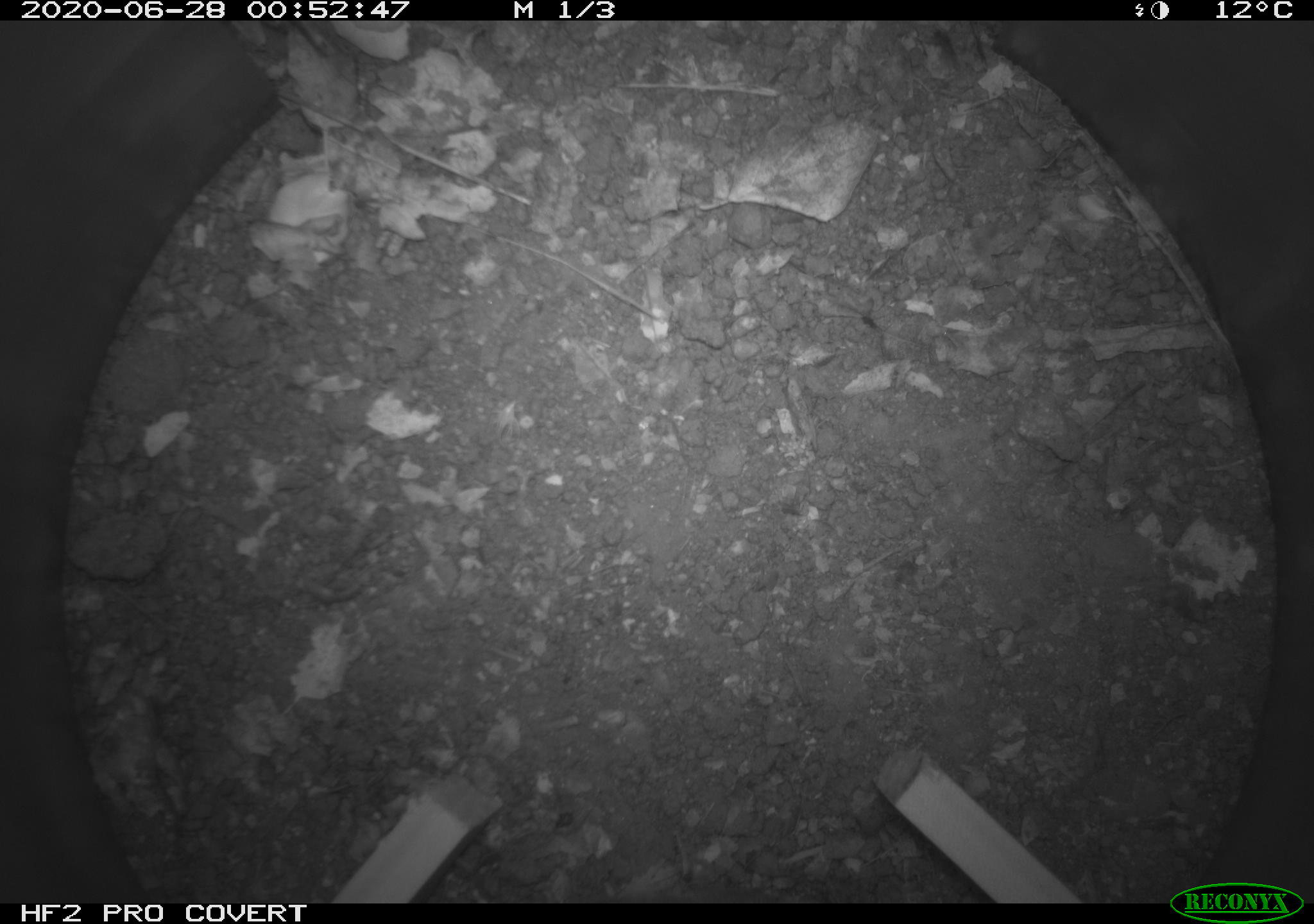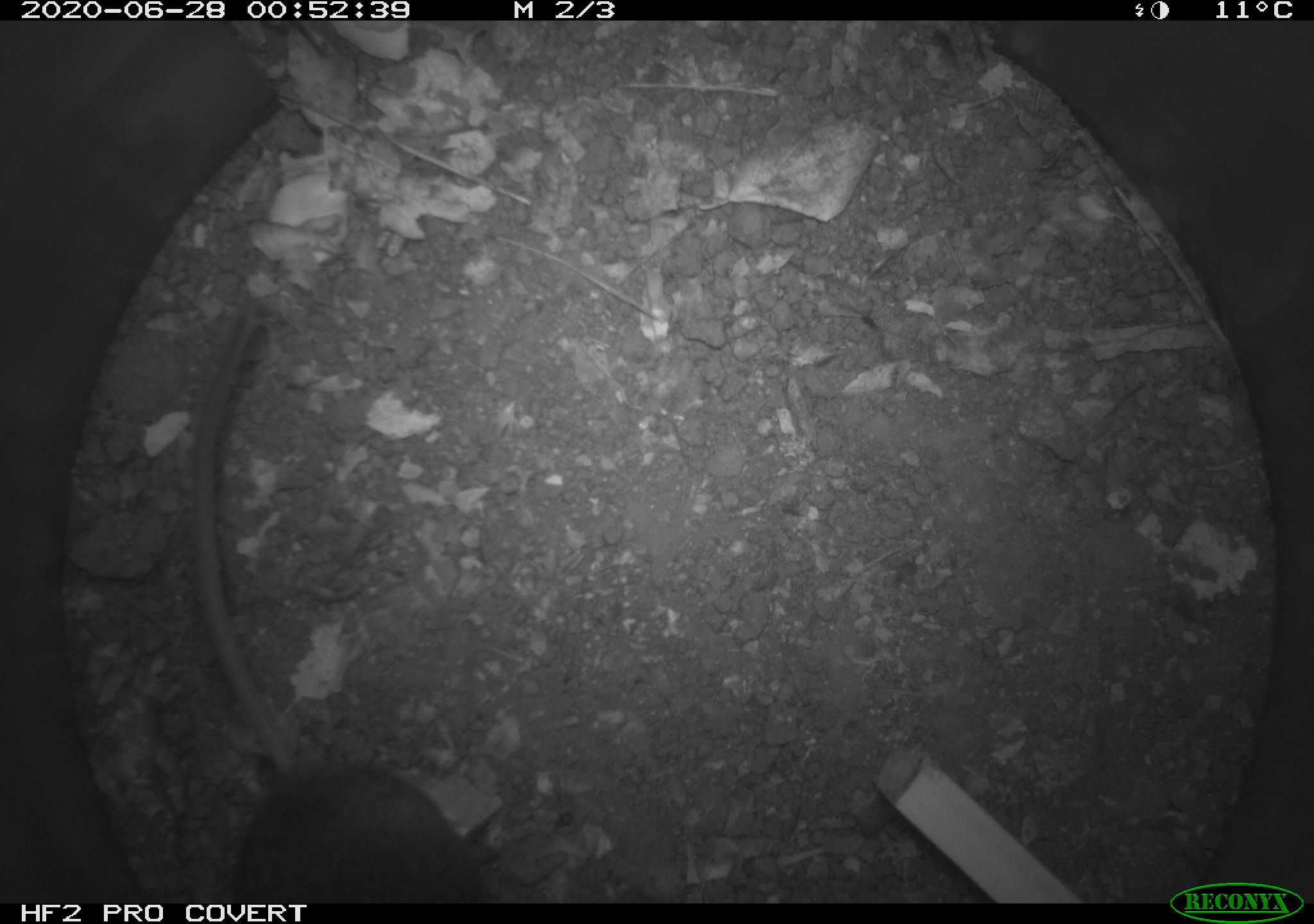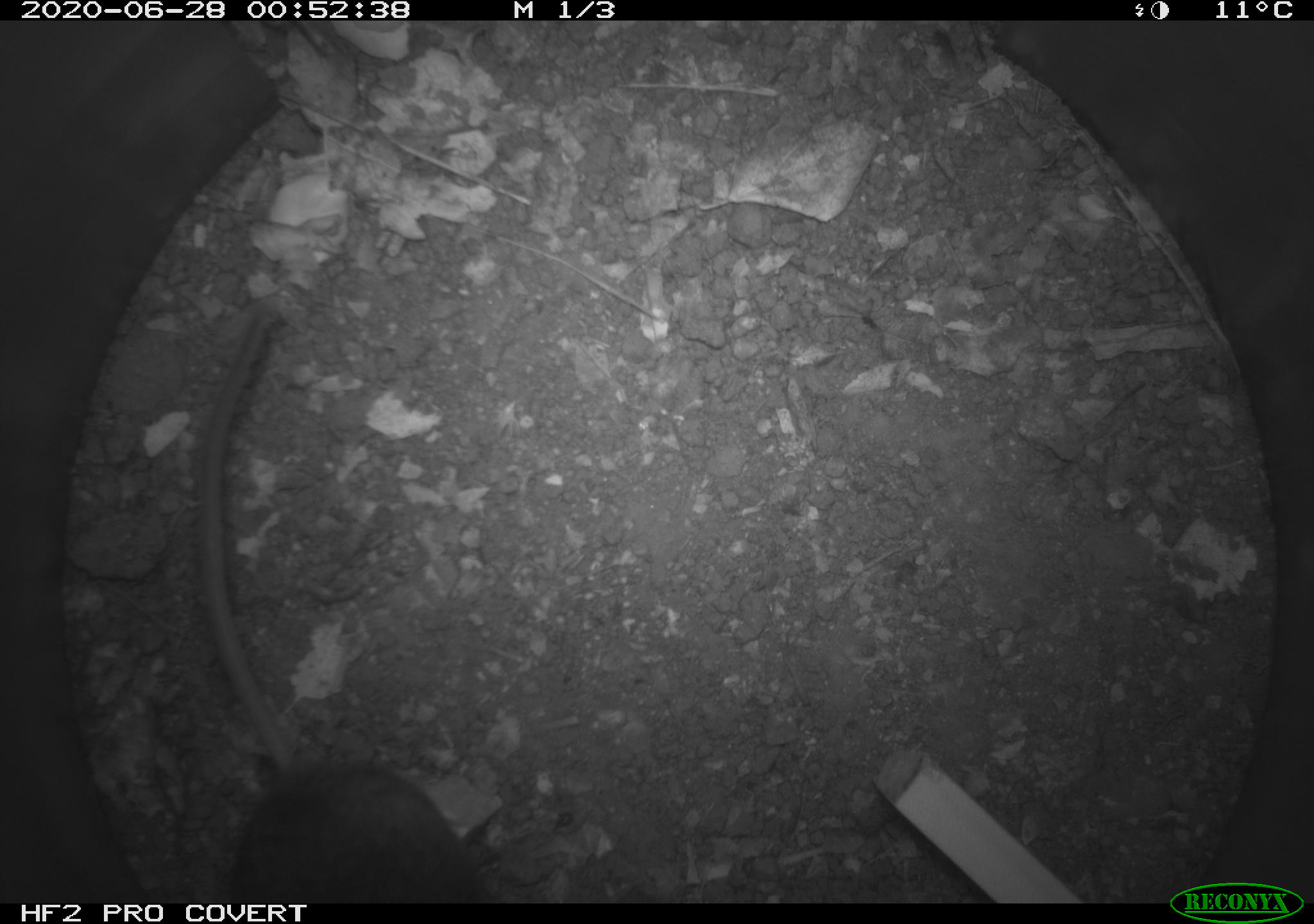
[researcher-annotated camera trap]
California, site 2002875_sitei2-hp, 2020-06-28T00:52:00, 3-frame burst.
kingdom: Animalia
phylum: Chordata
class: Mammalia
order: Rodentia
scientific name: Rodentia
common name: rodent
Rodent (Rodentia).